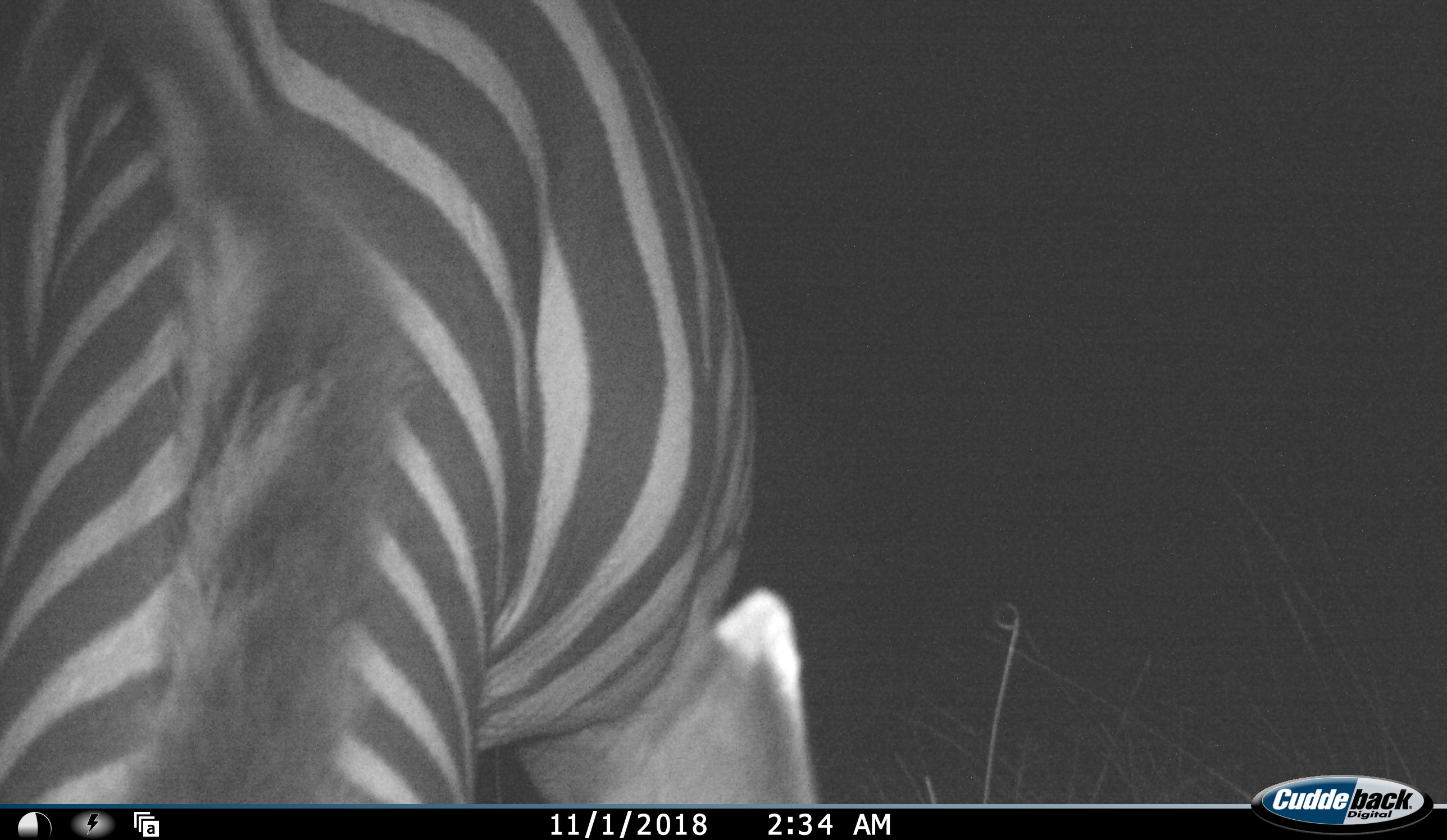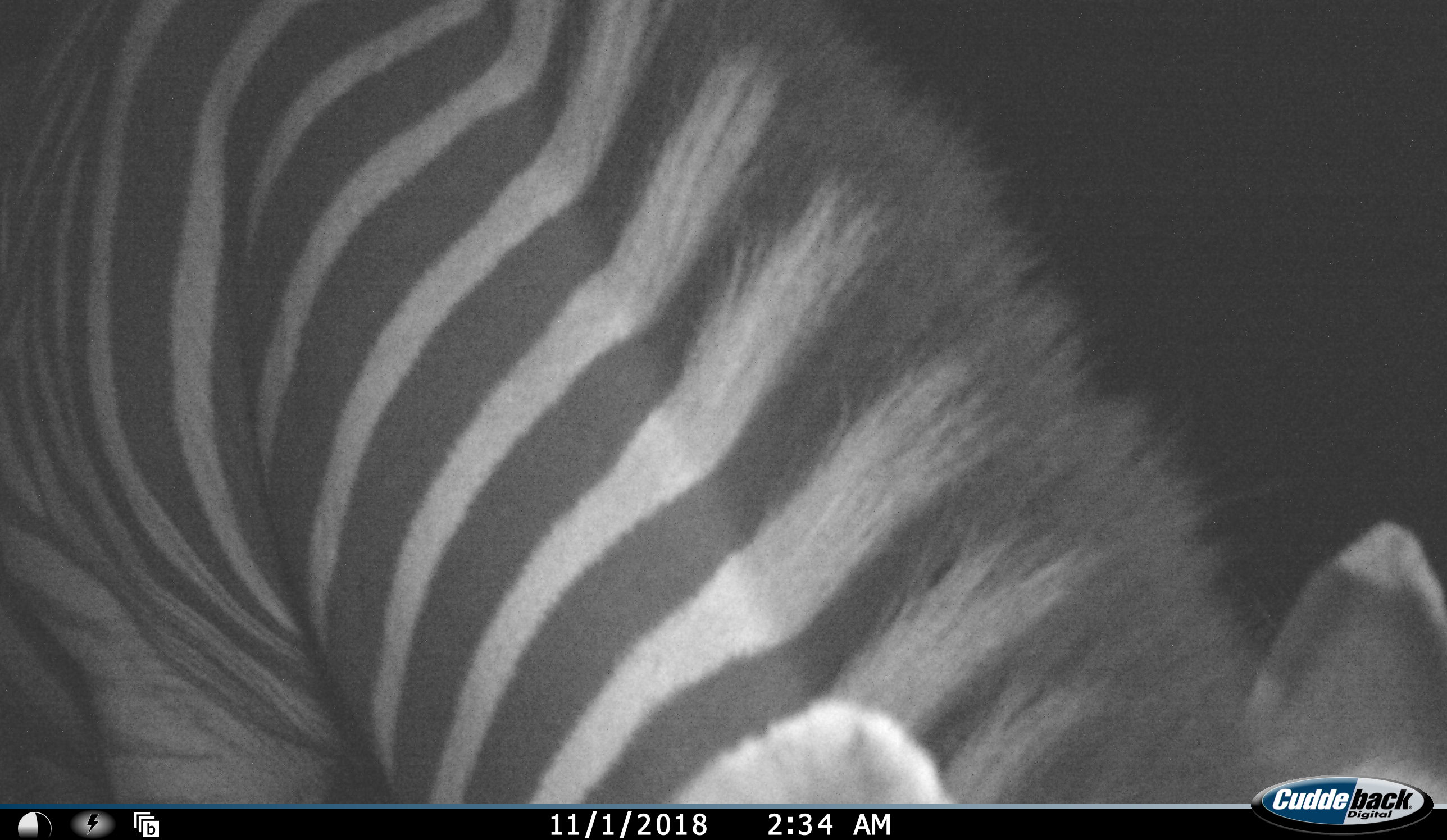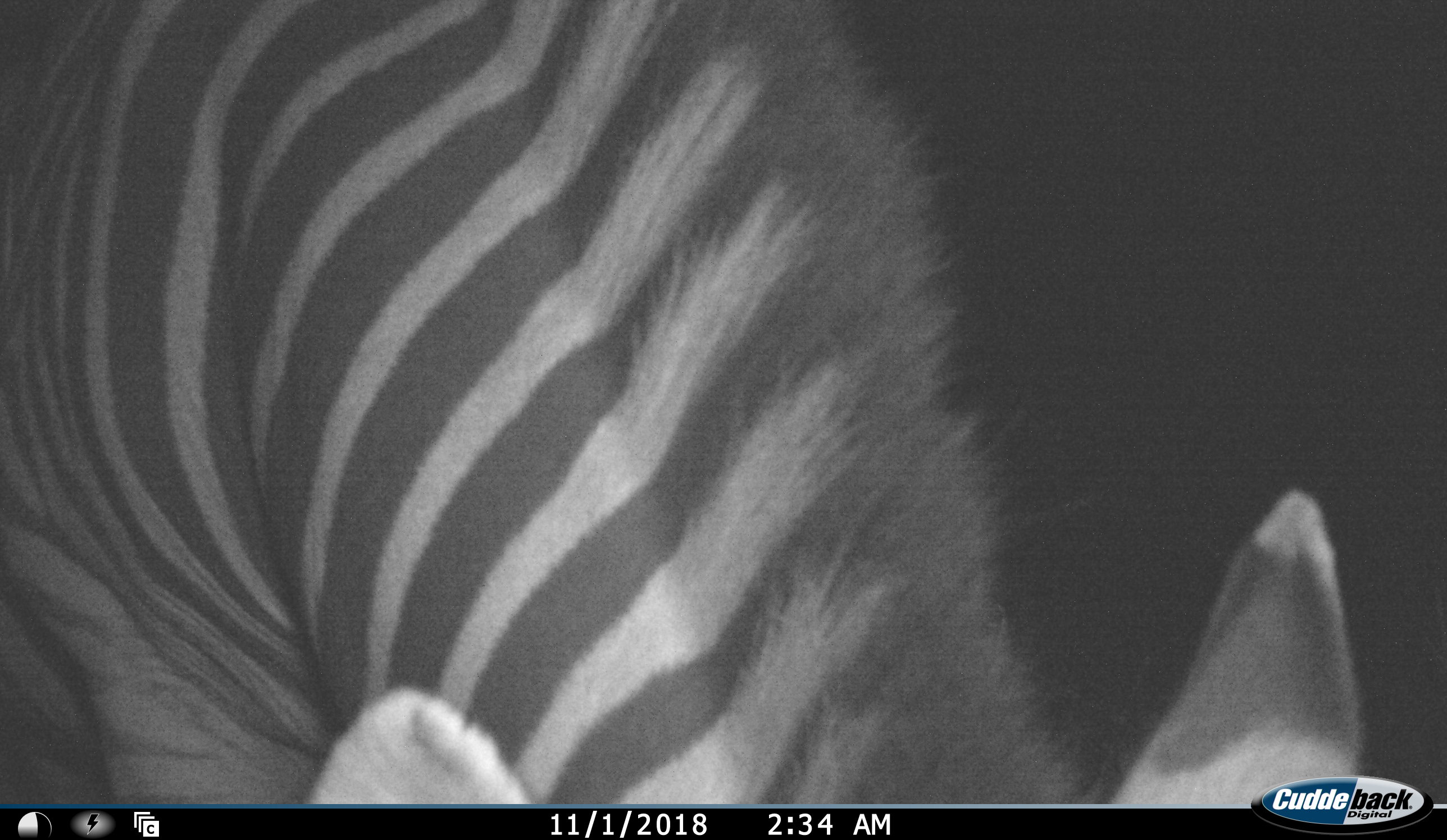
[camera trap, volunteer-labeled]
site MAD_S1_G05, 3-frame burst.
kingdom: Animalia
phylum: Chordata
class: Mammalia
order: Perissodactyla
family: Equidae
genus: Equus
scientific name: Equus quagga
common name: plains zebra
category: zebraplains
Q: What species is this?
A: Zebraplains (plains zebra) (Equus quagga).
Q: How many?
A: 1.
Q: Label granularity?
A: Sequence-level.